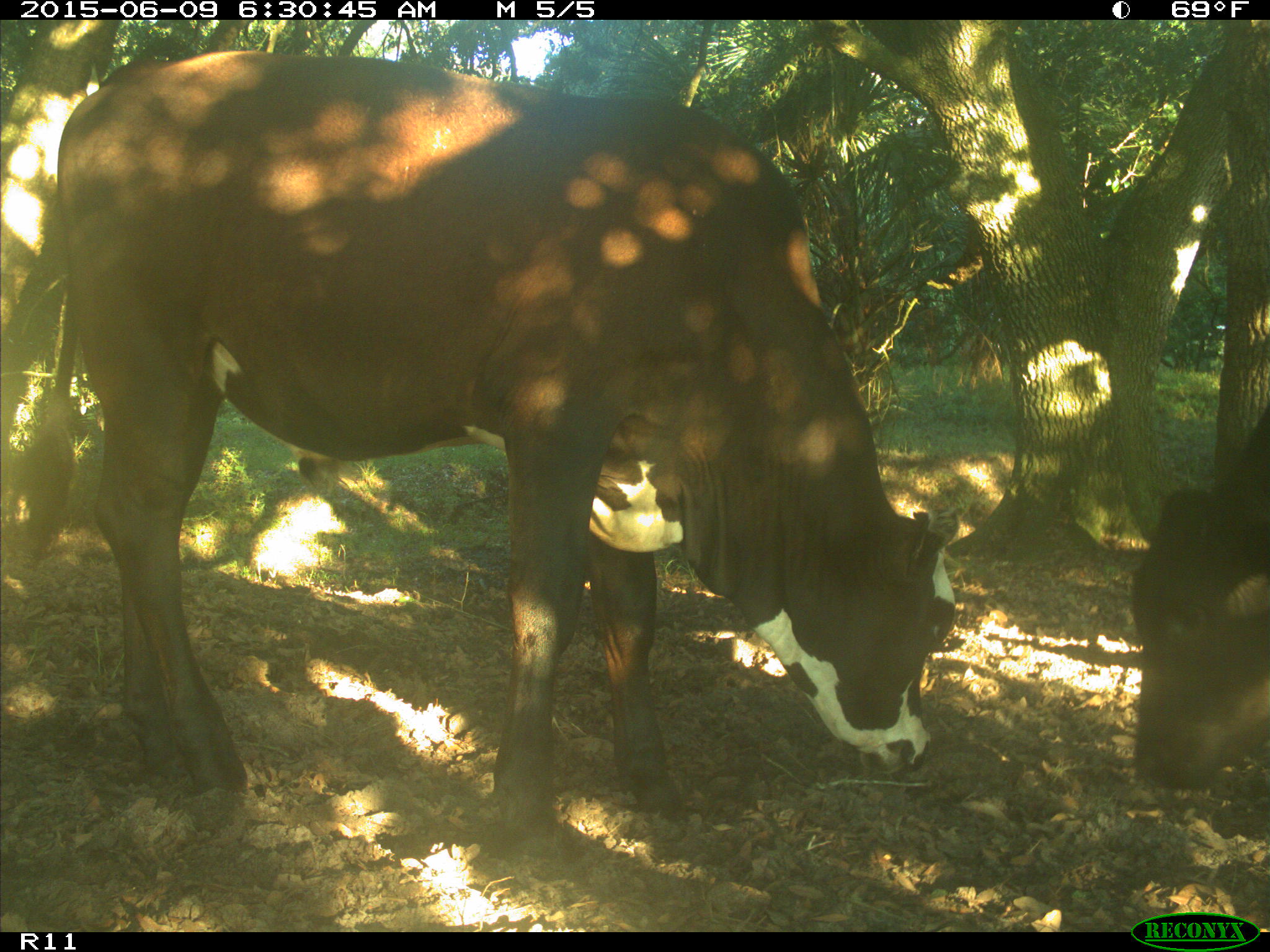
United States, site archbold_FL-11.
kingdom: Animalia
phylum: Chordata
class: Mammalia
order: Artiodactyla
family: Bovidae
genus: Bos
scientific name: Bos taurus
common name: domestic cow